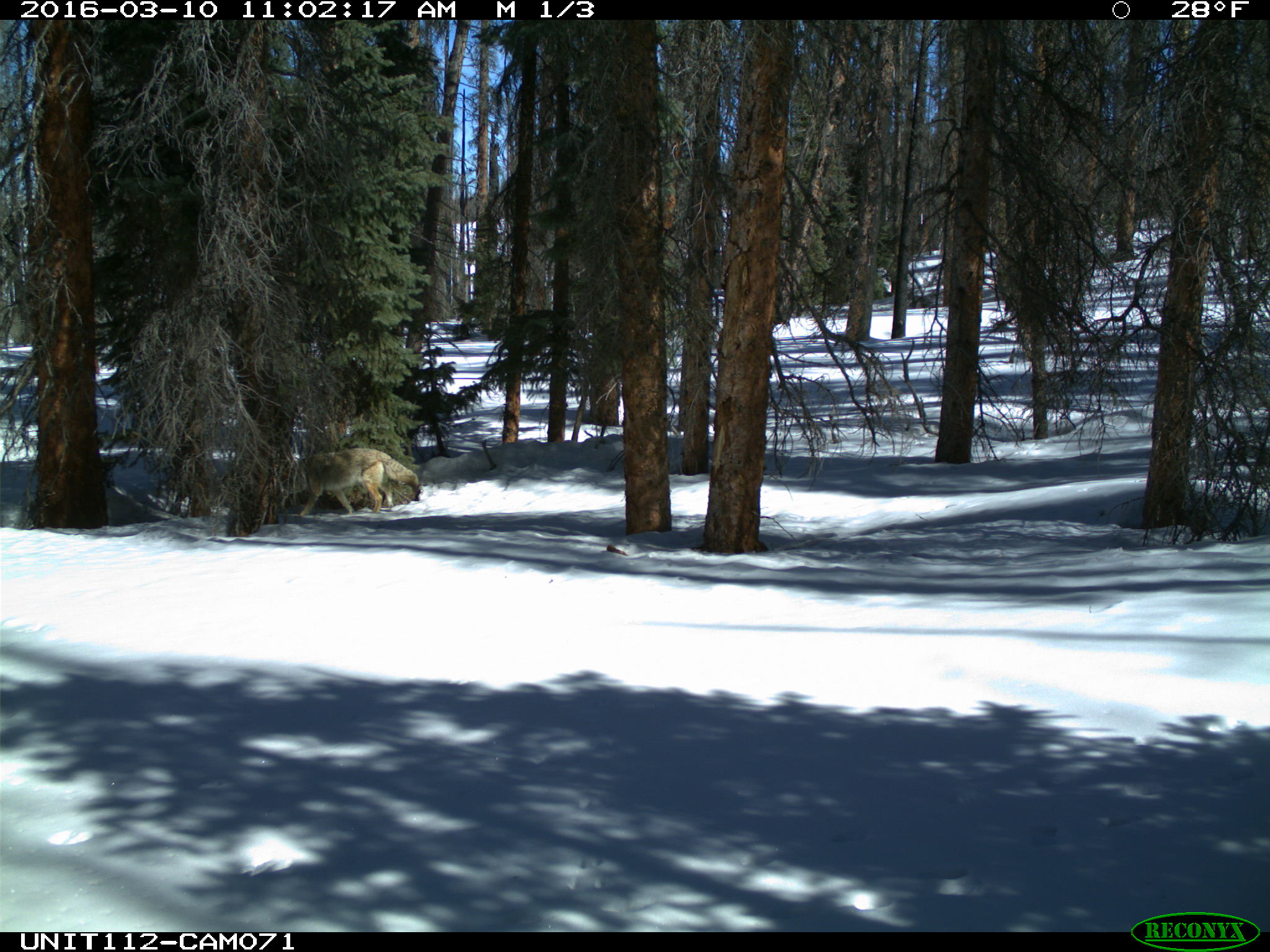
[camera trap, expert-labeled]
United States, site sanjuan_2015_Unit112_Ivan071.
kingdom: Animalia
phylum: Chordata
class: Mammalia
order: Carnivora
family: Canidae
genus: Canis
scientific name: Canis latrans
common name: coyote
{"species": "Canis latrans (coyote)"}